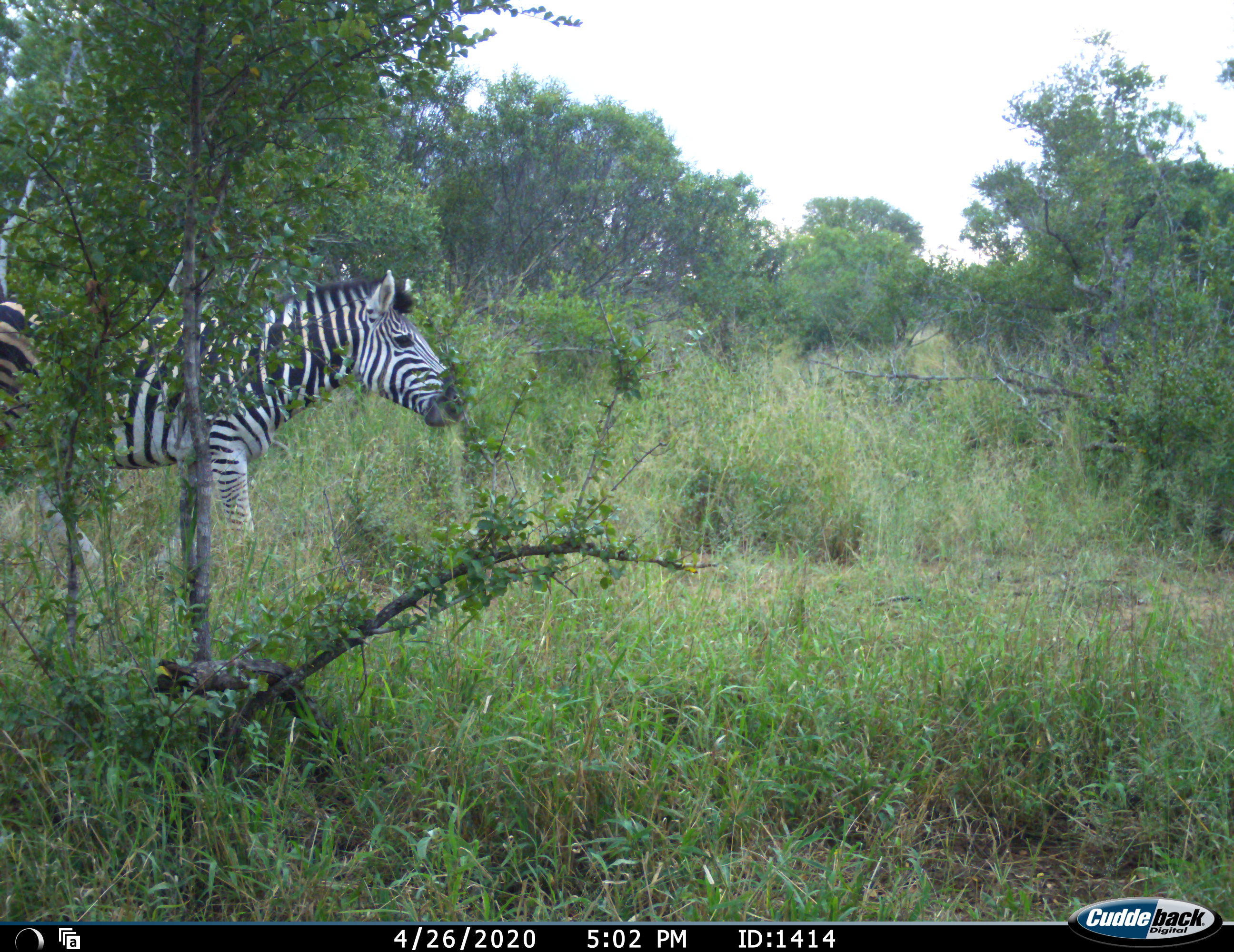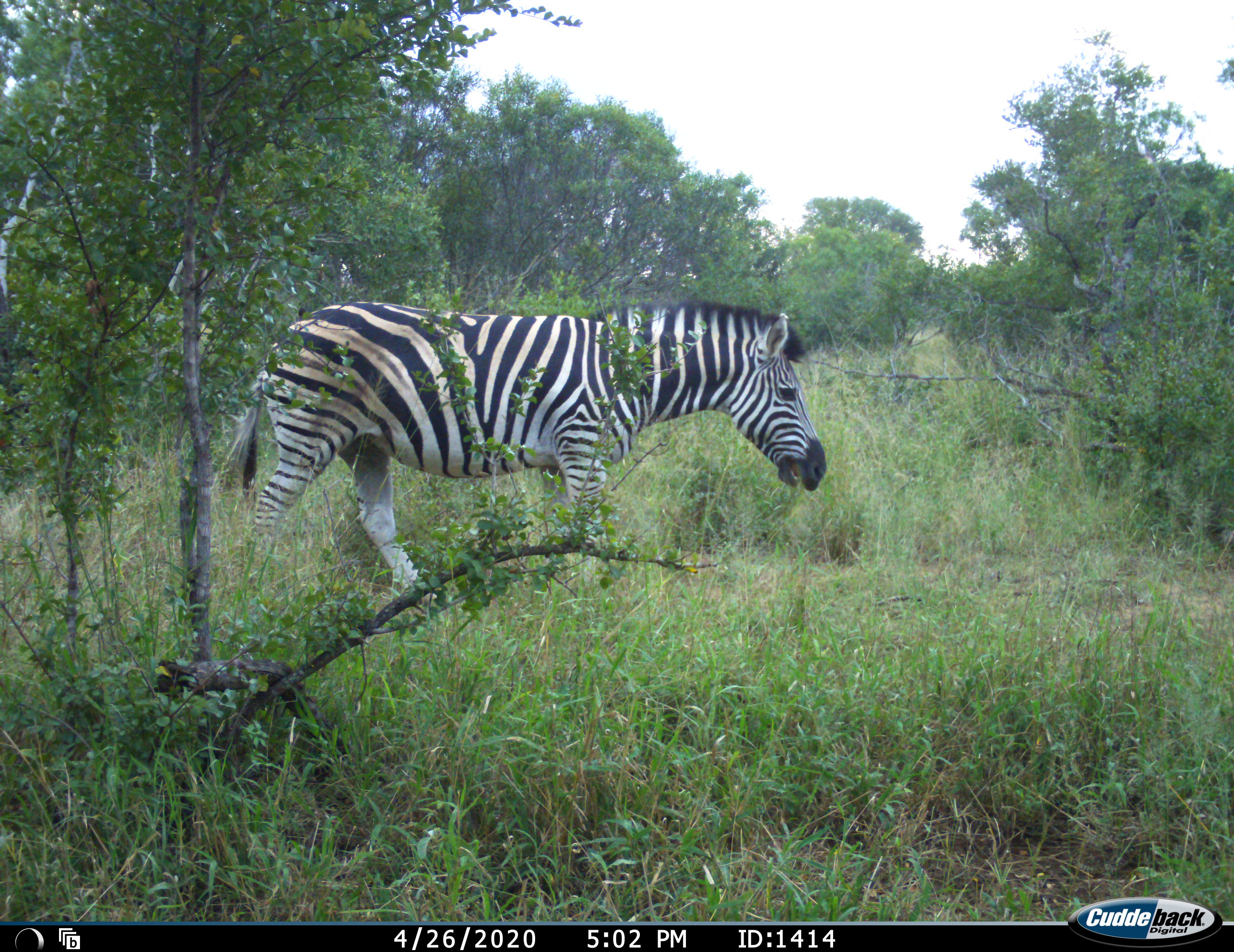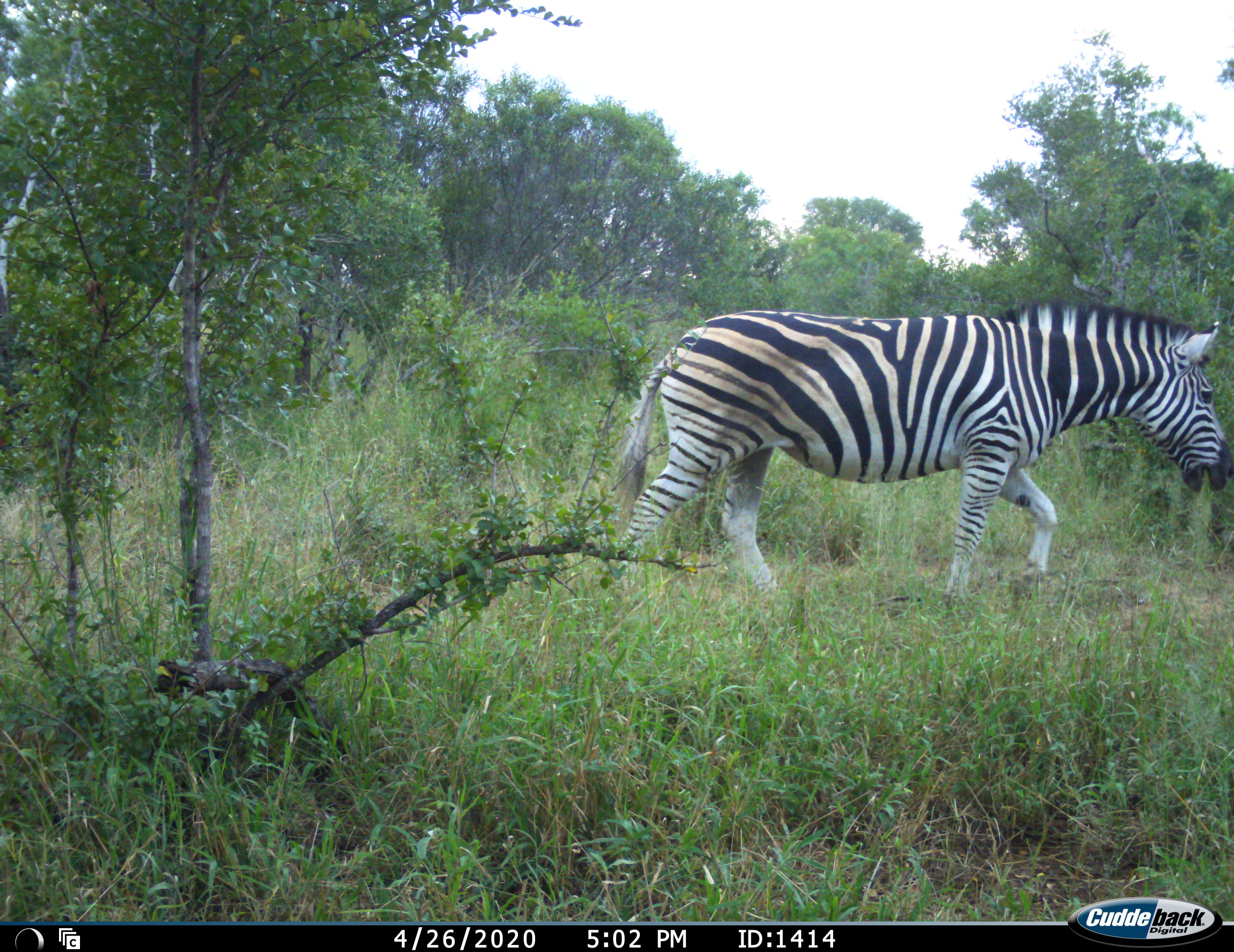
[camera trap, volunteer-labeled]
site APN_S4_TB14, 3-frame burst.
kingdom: Animalia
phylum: Chordata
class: Mammalia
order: Perissodactyla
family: Equidae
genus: Equus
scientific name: Equus quagga burchellii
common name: burchell's zebra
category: zebraburchells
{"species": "zebraburchells (burchell's zebra) (Equus quagga burchellii)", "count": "1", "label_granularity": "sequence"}